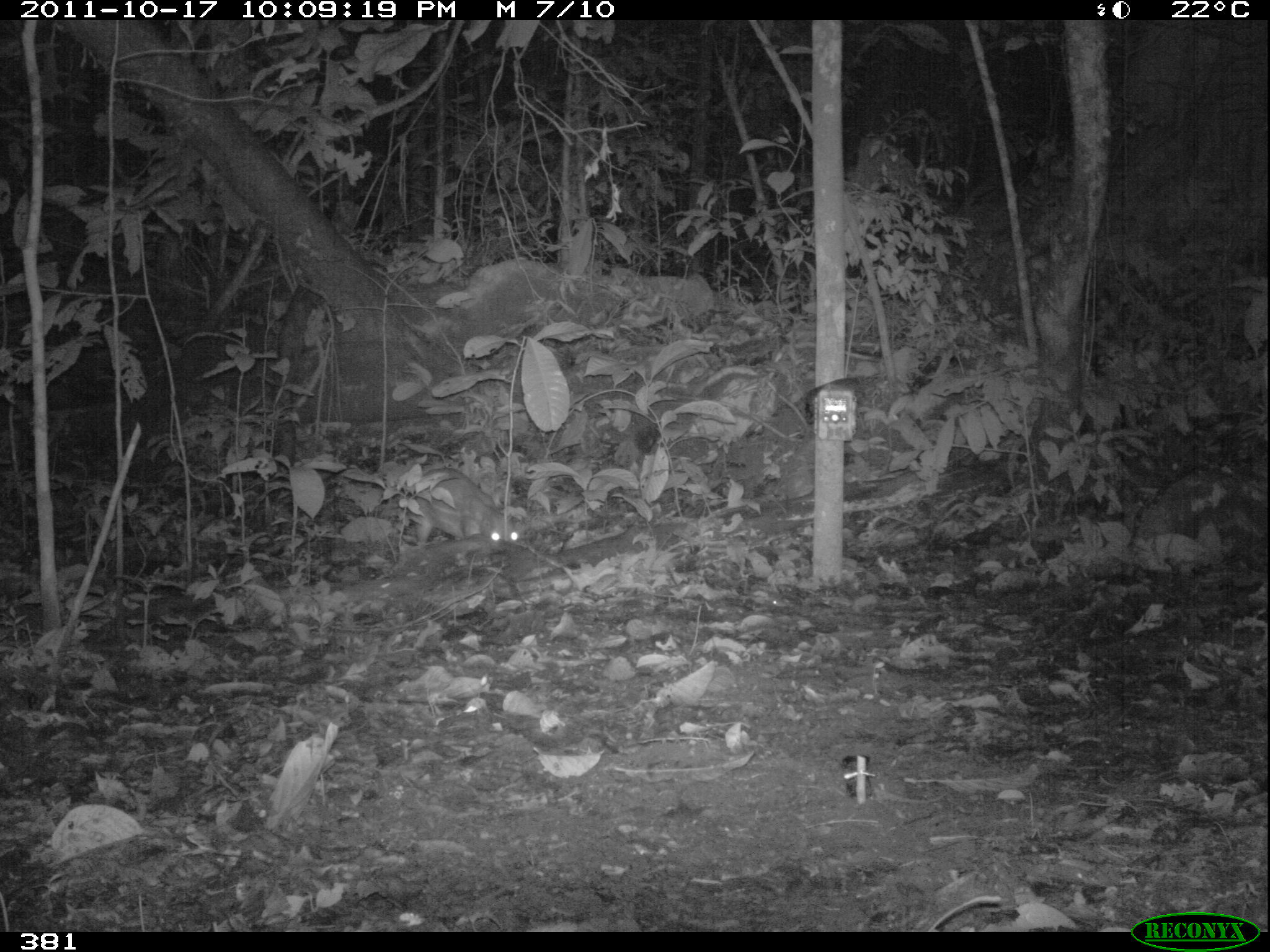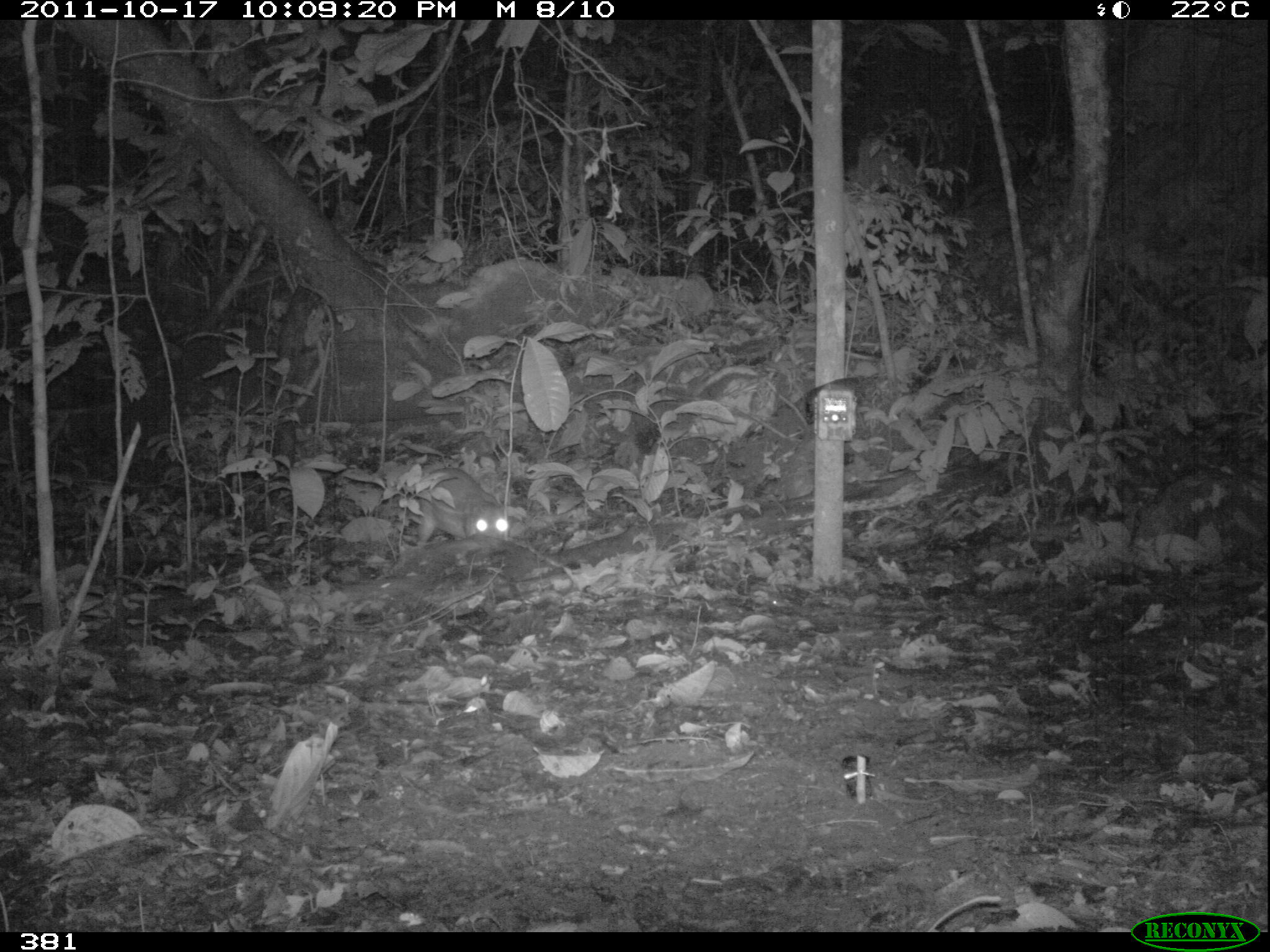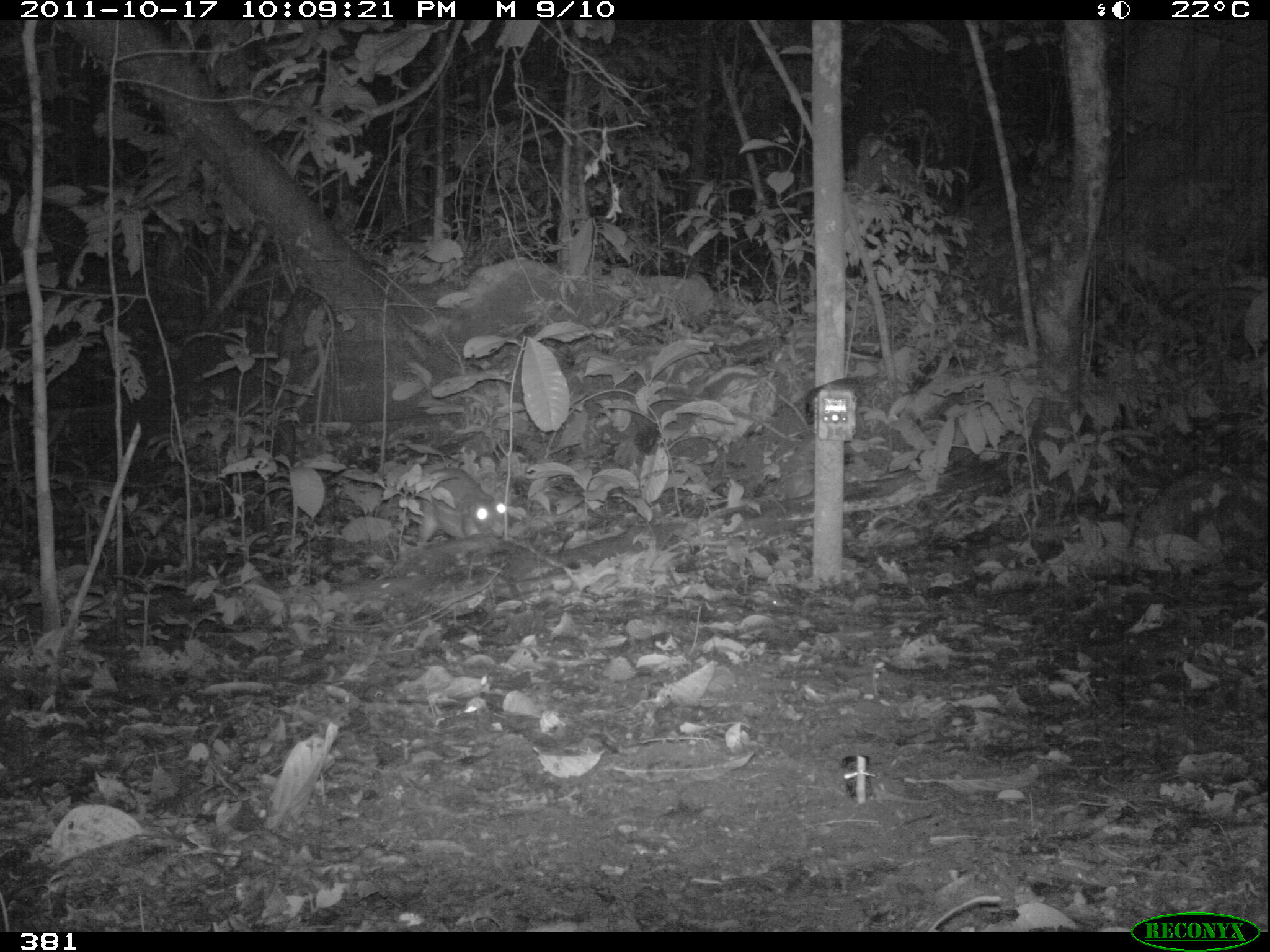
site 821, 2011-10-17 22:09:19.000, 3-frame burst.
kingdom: Animalia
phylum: Chordata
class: Mammalia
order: Rodentia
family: Cuniculidae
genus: Cuniculus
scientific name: Cuniculus paca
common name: spotted paca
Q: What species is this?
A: Cuniculus paca (spotted paca).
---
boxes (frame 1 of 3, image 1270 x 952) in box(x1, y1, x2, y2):
cuniculus paca: box(402, 467, 521, 544)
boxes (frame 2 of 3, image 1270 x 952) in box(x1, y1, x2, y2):
cuniculus paca: box(413, 468, 507, 544)